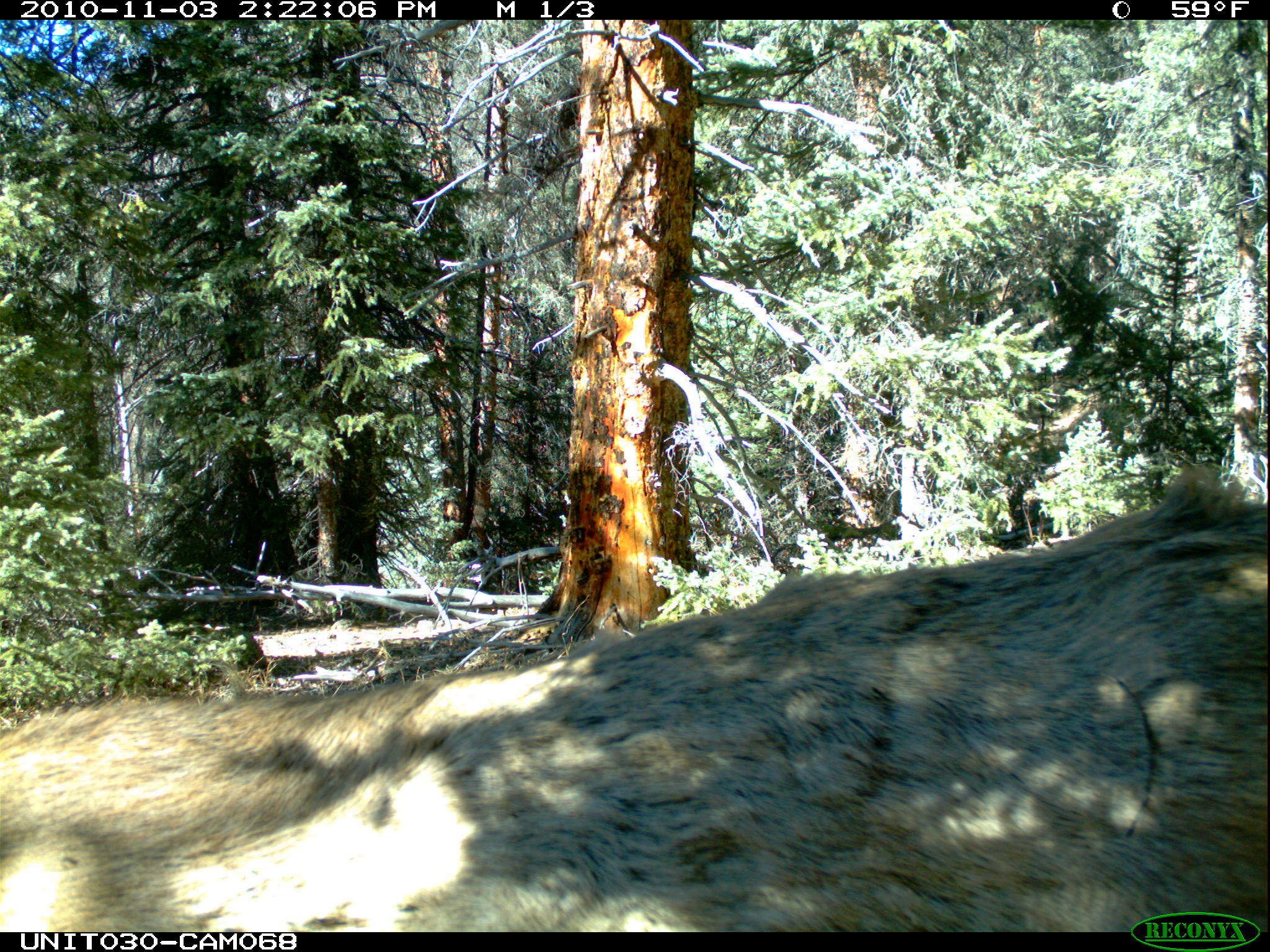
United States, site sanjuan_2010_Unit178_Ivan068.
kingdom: Animalia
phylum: Chordata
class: Mammalia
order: Artiodactyla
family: Cervidae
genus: Cervus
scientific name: Cervus elaphus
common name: red deer